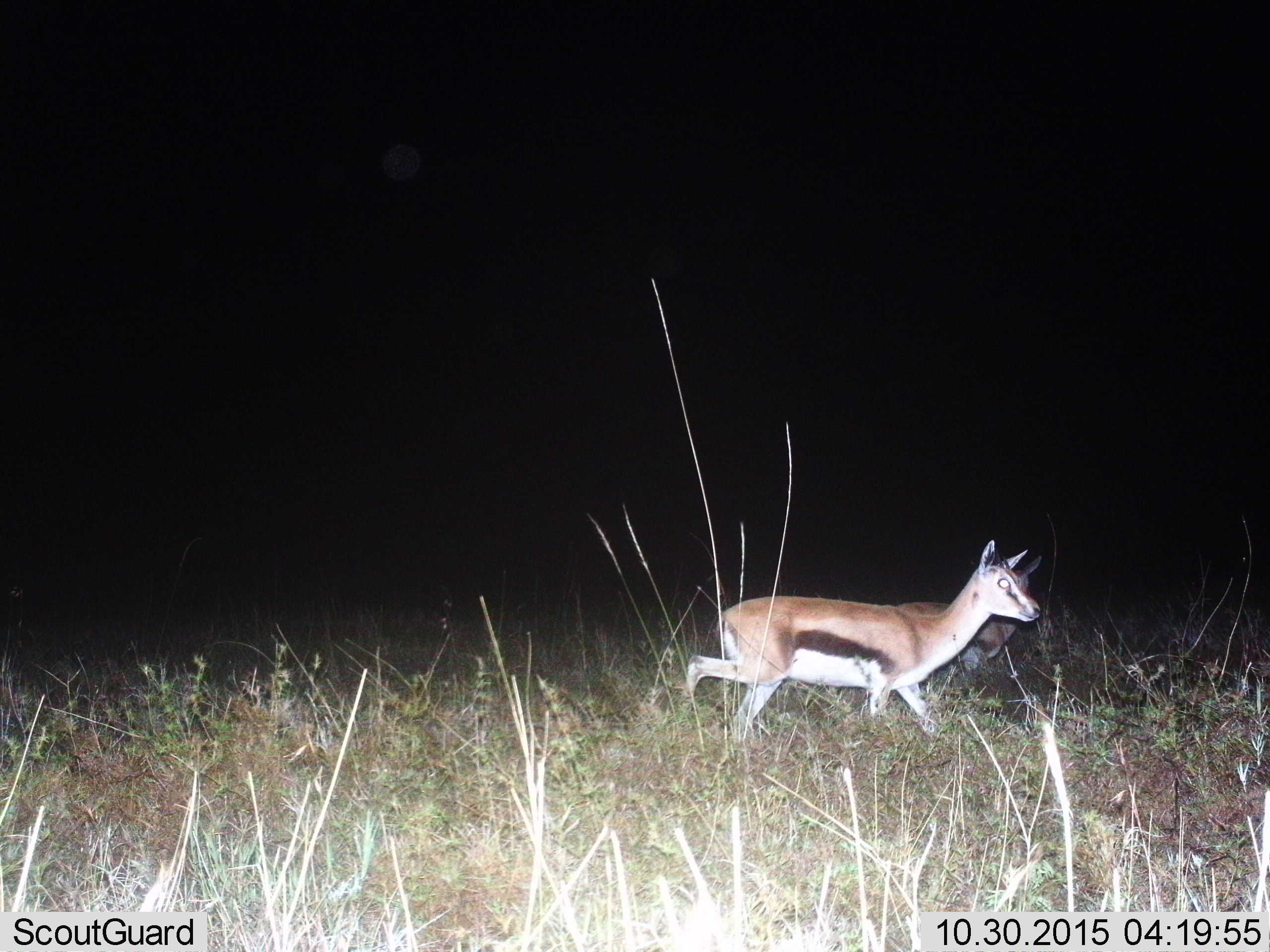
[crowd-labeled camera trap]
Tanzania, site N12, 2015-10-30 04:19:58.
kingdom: Animalia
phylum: Chordata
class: Mammalia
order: Artiodactyla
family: Bovidae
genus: Eudorcas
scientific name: Eudorcas thomsonii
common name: thomson's gazelle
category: gazellethomsons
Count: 2.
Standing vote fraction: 33%.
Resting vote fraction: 0%.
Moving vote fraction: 67%.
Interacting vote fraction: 0%.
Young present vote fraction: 22%.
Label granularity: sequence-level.